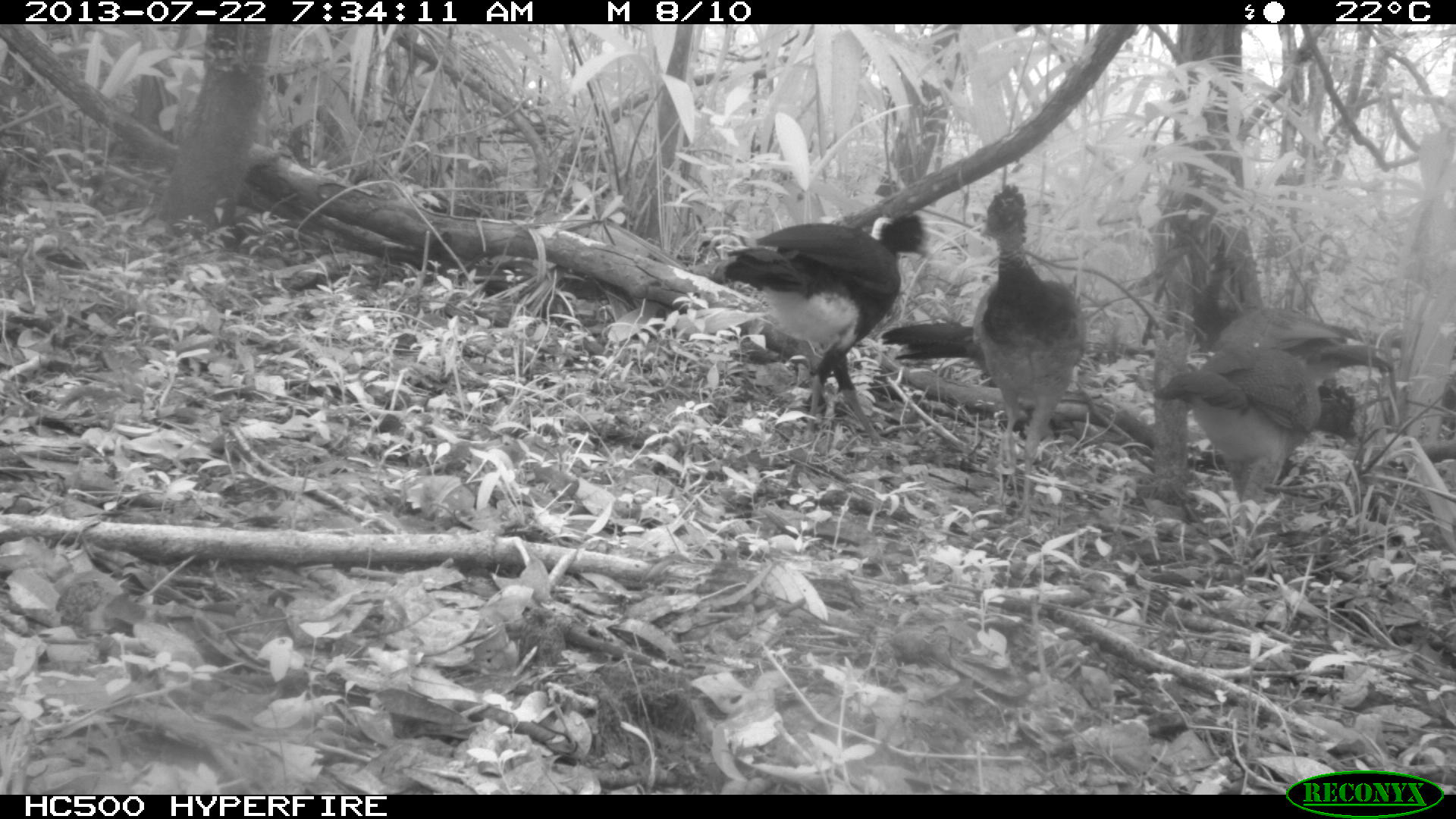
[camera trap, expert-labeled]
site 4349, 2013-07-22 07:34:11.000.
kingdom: Animalia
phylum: Chordata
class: Aves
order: Galliformes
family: Cracidae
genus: Crax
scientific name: Crax rubra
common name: great curassow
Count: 4.